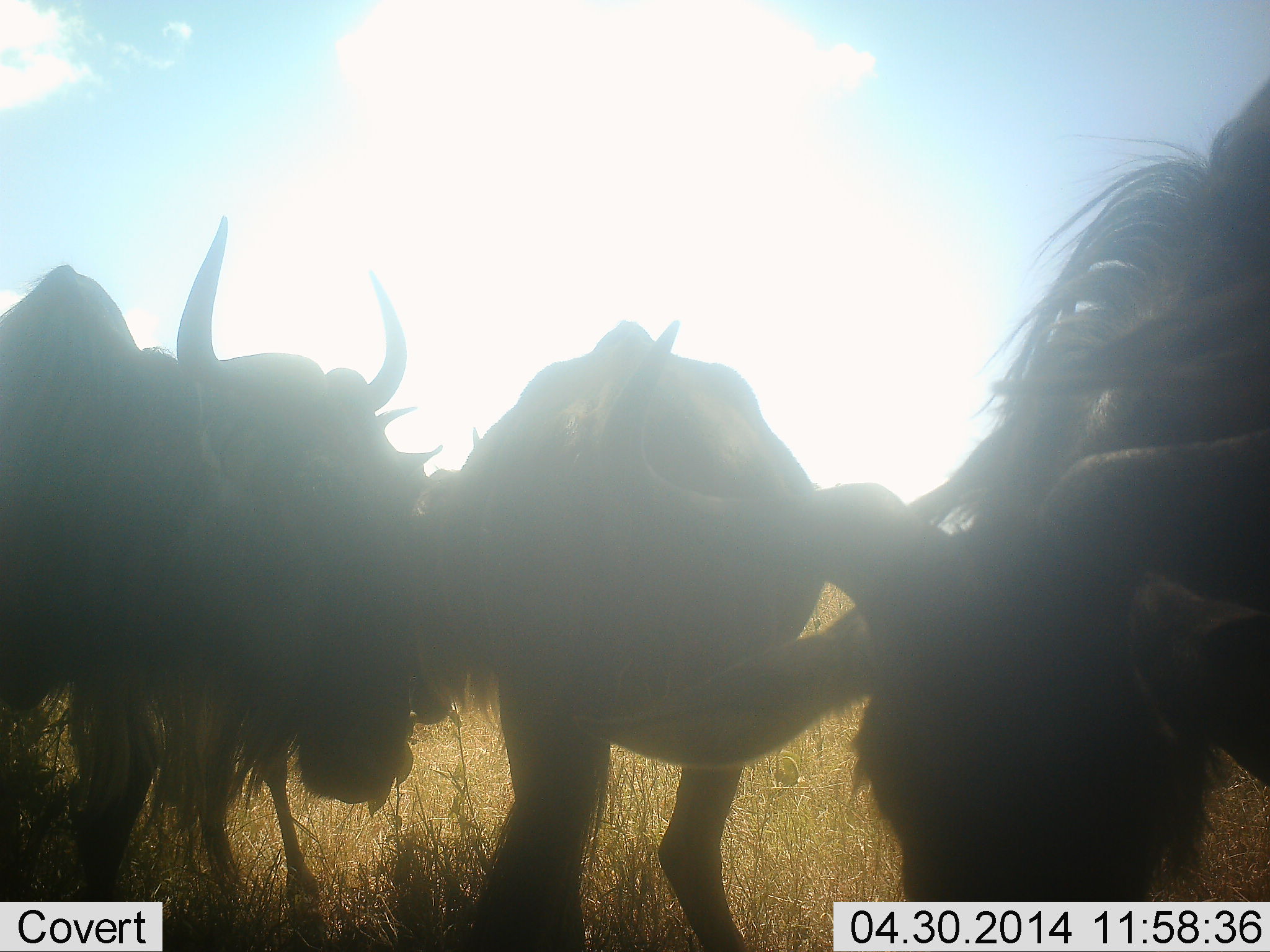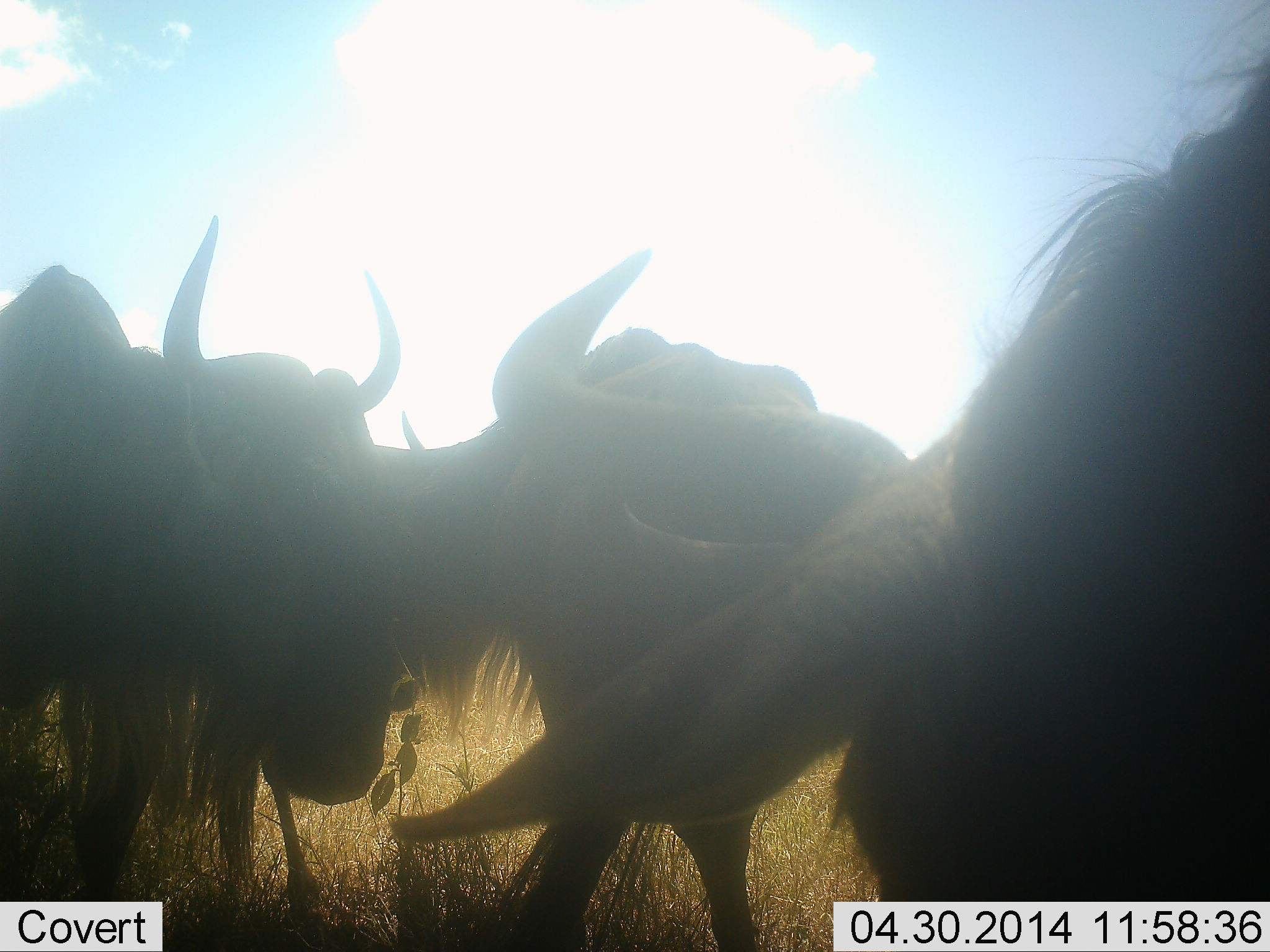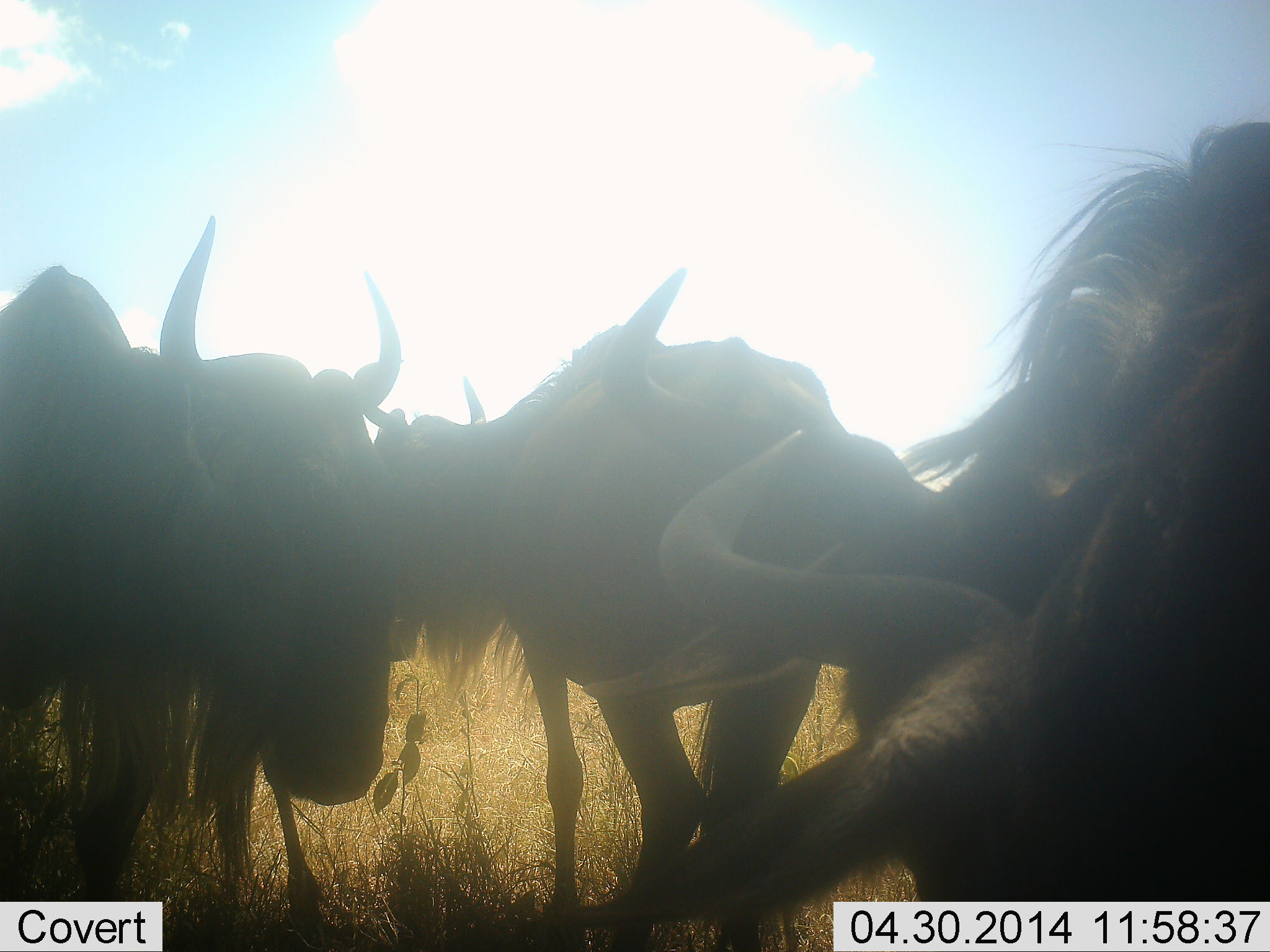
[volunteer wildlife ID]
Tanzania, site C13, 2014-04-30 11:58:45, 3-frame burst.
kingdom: Animalia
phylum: Chordata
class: Mammalia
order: Artiodactyla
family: Bovidae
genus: Connochaetes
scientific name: Connochaetes taurinus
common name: blue wildebeest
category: wildebeest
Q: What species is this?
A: Wildebeest (blue wildebeest) (Connochaetes taurinus).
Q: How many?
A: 3.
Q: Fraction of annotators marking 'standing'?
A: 70%.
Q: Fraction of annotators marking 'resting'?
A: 20%.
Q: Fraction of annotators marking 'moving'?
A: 10%.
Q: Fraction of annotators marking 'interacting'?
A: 10%.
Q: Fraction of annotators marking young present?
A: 0%.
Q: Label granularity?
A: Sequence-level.